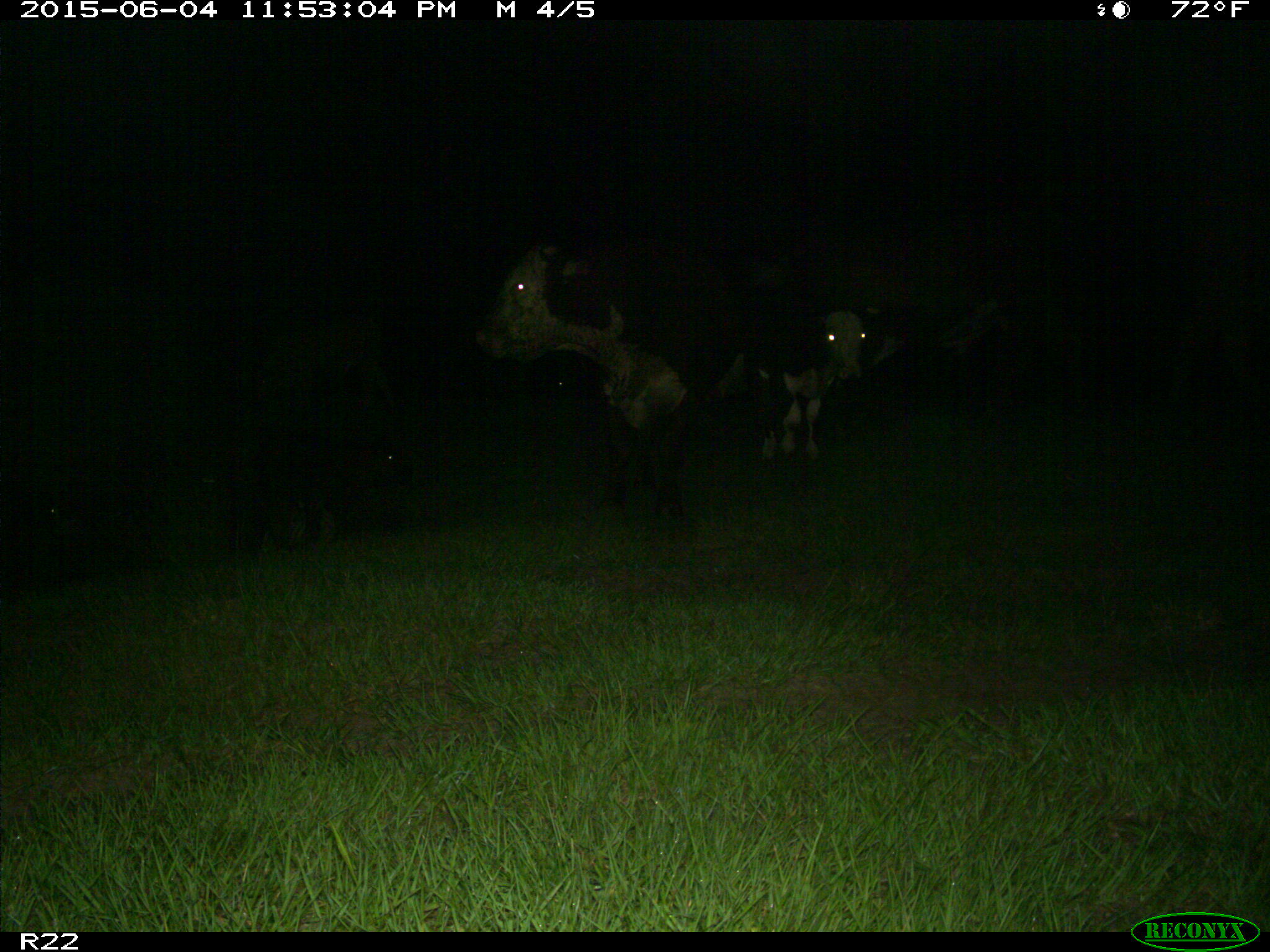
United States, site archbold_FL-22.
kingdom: Animalia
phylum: Chordata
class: Mammalia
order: Artiodactyla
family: Bovidae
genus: Bos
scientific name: Bos taurus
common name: domestic cow